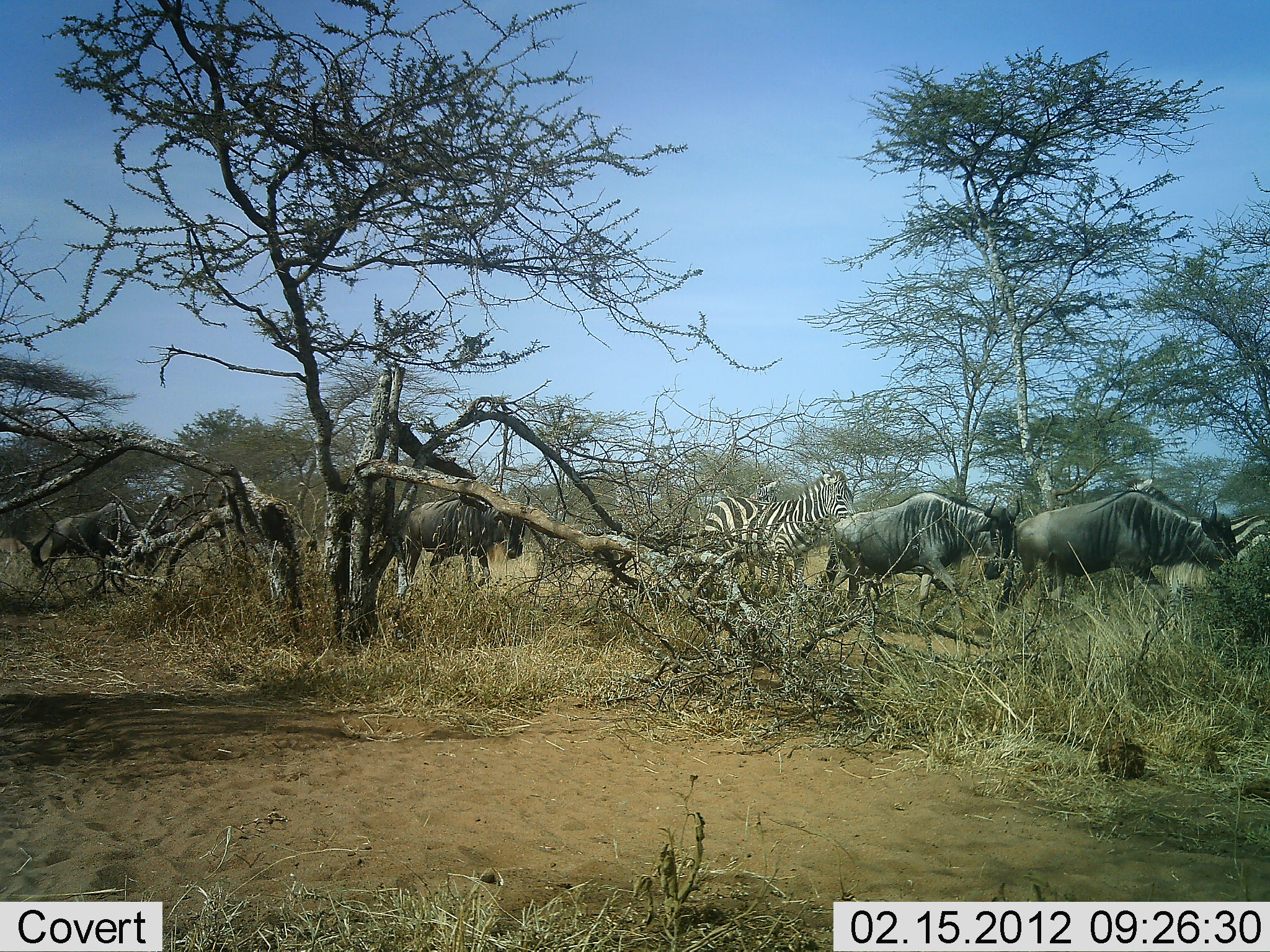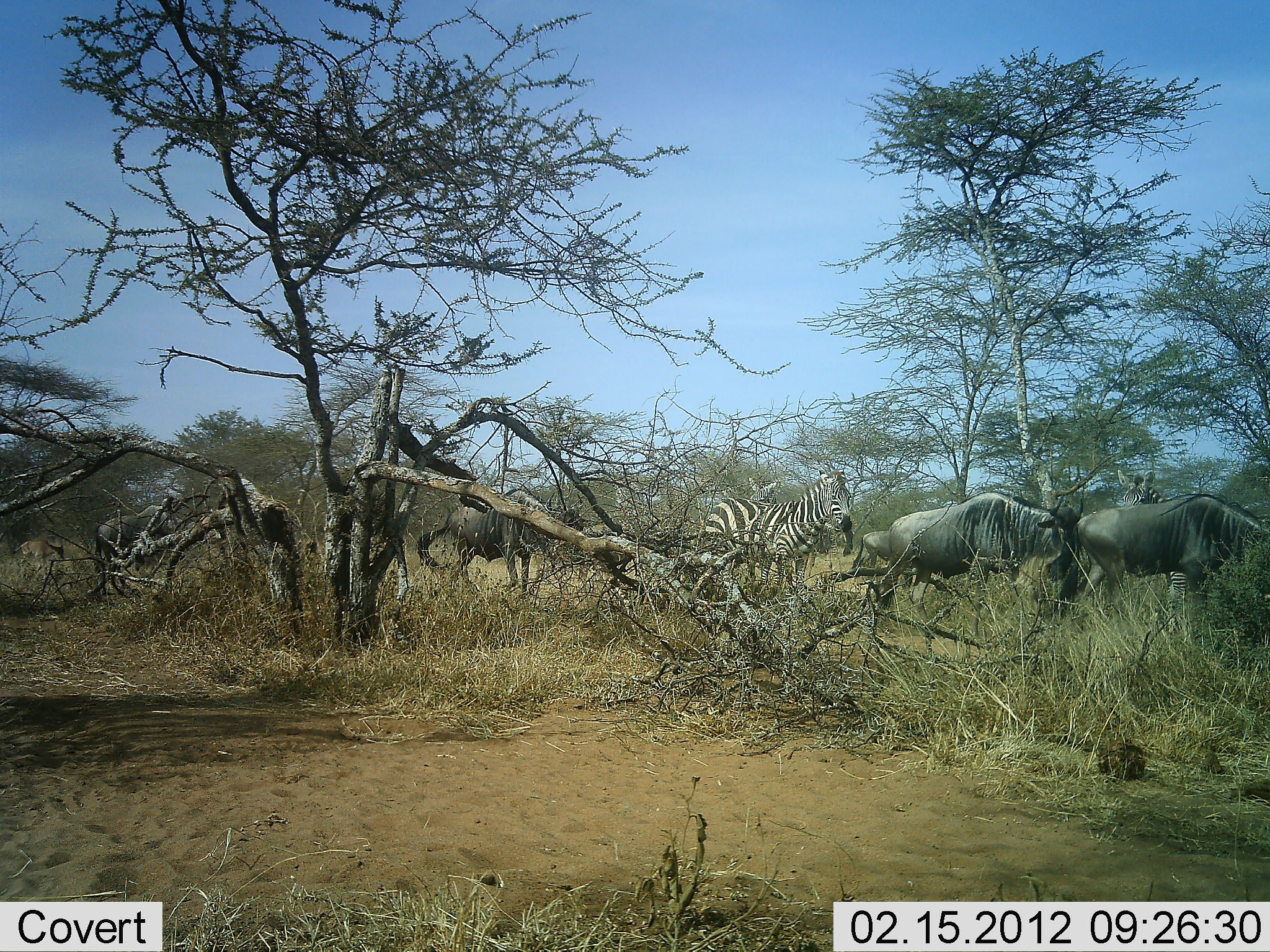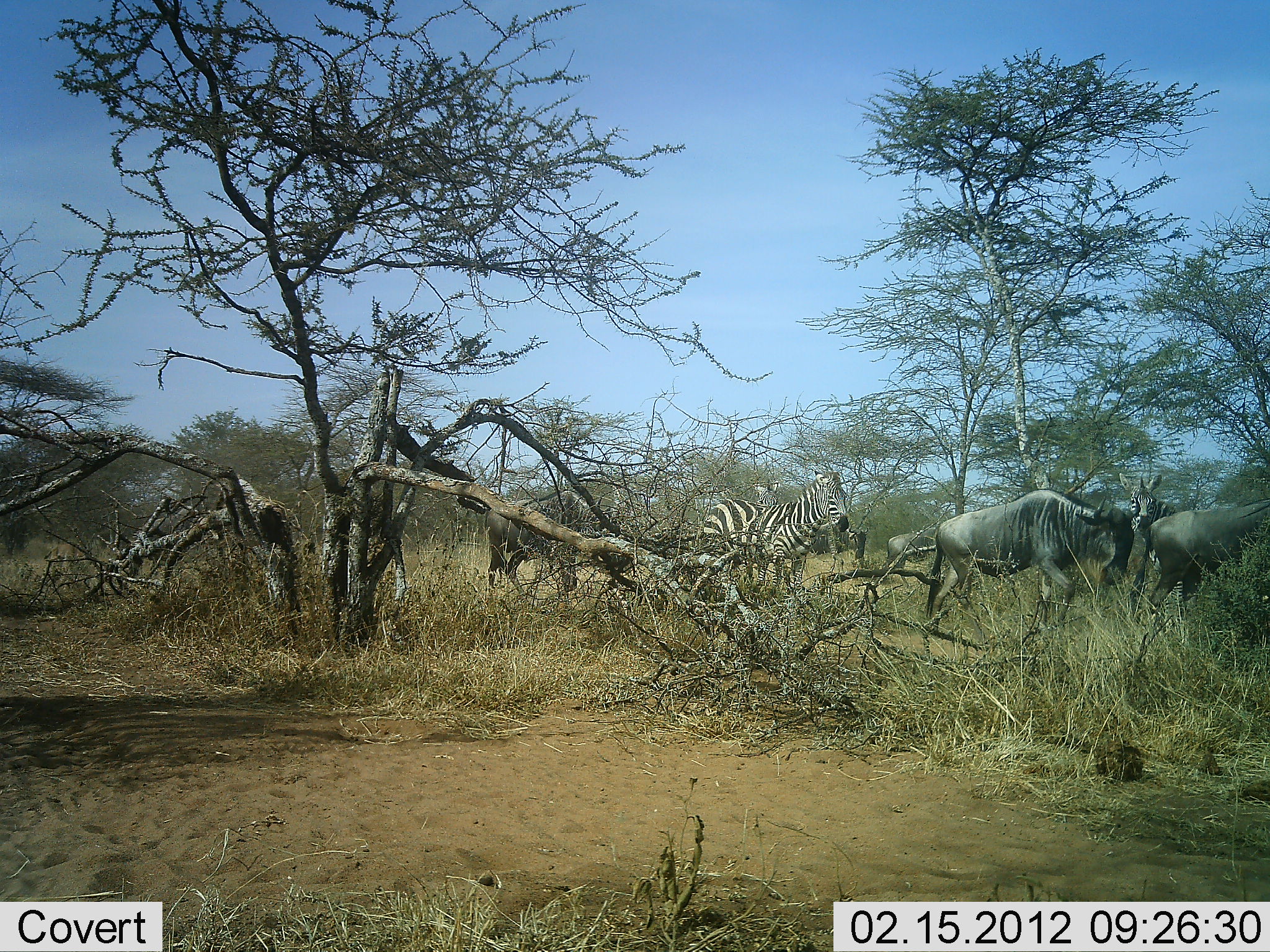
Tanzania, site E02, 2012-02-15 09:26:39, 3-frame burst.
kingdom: Animalia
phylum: Chordata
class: Mammalia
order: Artiodactyla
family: Bovidae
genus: Connochaetes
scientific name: Connochaetes taurinus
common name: blue wildebeest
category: wildebeest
Wildebeest (blue wildebeest) (Connochaetes taurinus), count 5. Behavior (volunteer vote fractions): standing 0%, resting 0%, moving 95%, interacting 5%. Young present (vote fraction): 9%. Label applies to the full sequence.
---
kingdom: Animalia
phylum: Chordata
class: Mammalia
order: Perissodactyla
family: Equidae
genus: Equus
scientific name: Equus quagga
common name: plains zebra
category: zebra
Zebra (plains zebra) (Equus quagga), count 2. Behavior (volunteer vote fractions): standing 64%, resting 0%, moving 45%, interacting 0%. Young present (vote fraction): 0%. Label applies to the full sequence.